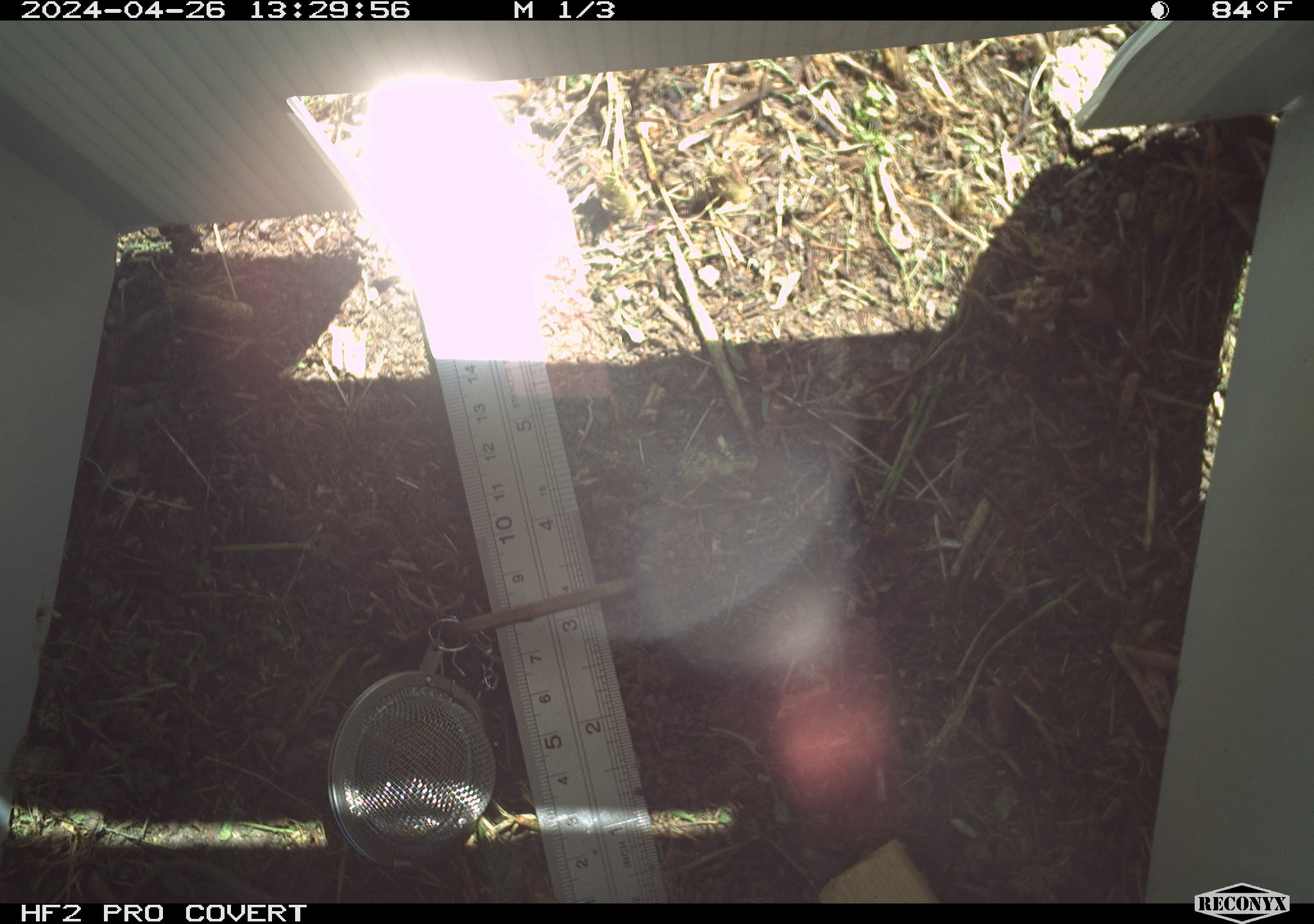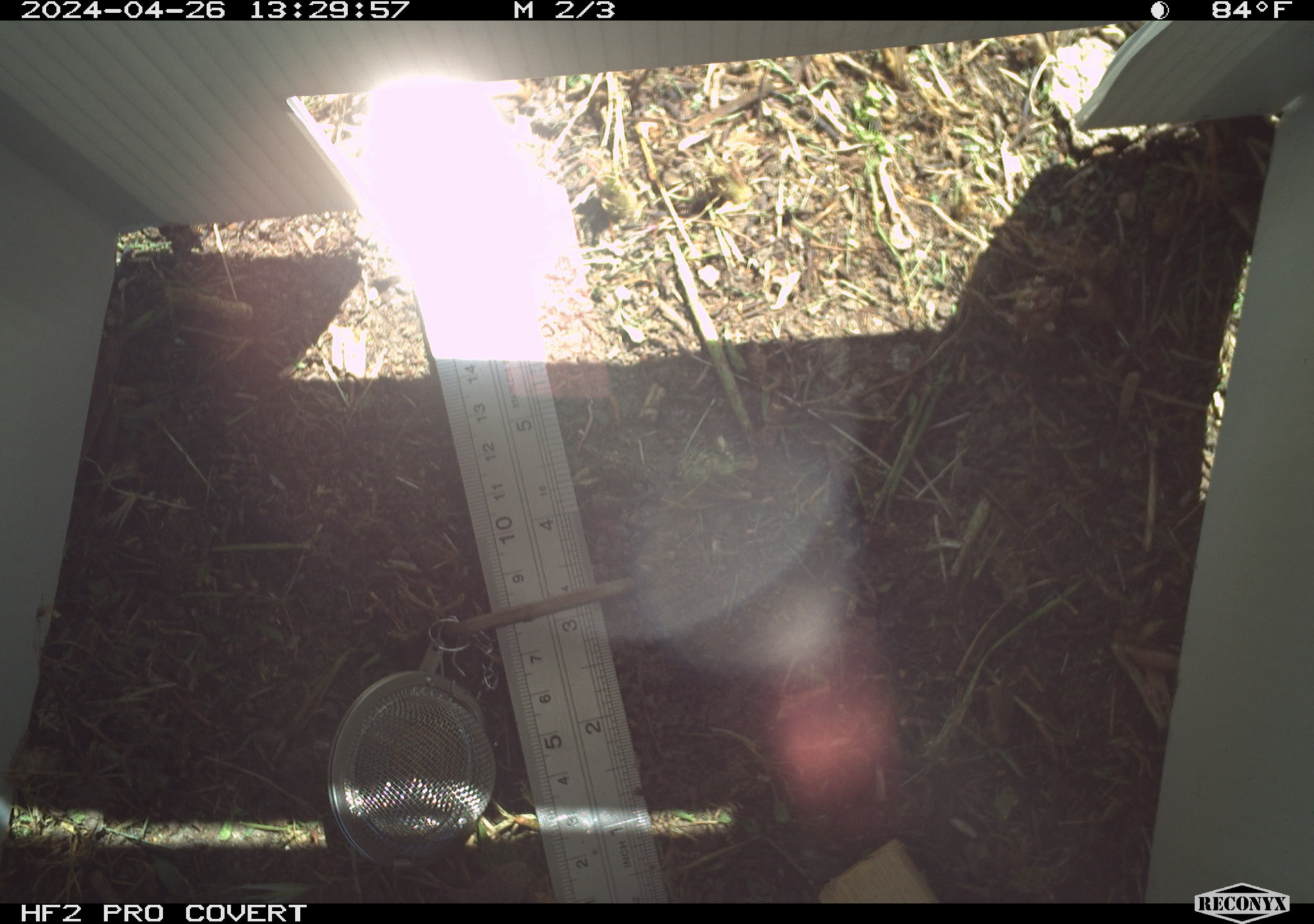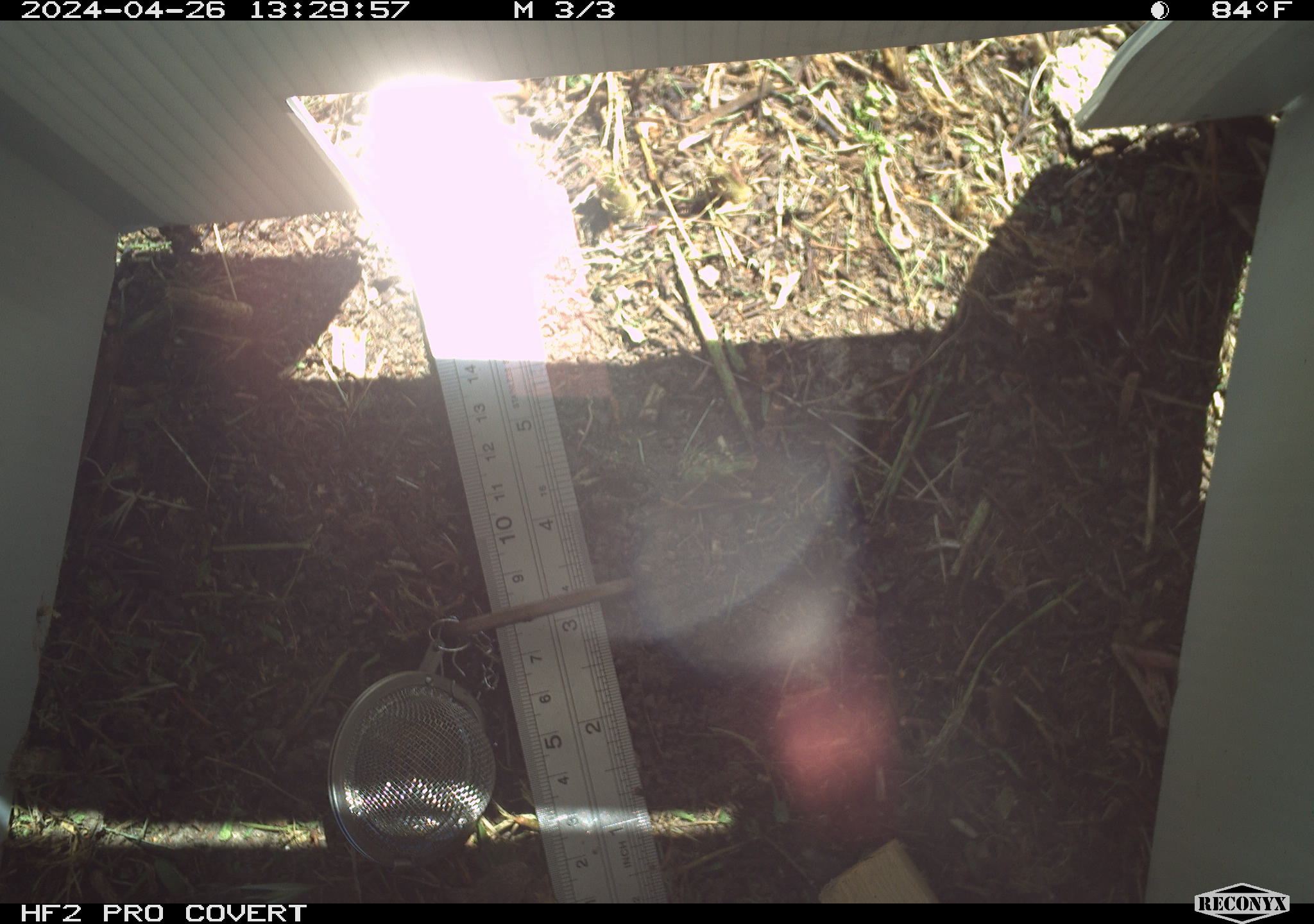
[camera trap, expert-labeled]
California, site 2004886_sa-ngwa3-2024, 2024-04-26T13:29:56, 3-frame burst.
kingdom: Animalia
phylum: Chordata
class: Reptilia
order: Squamata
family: Phrynosomatidae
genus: Sceloporus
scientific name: Sceloporus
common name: spiny lizards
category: sceloporus species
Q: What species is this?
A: Sceloporus species (spiny lizards) (Sceloporus).